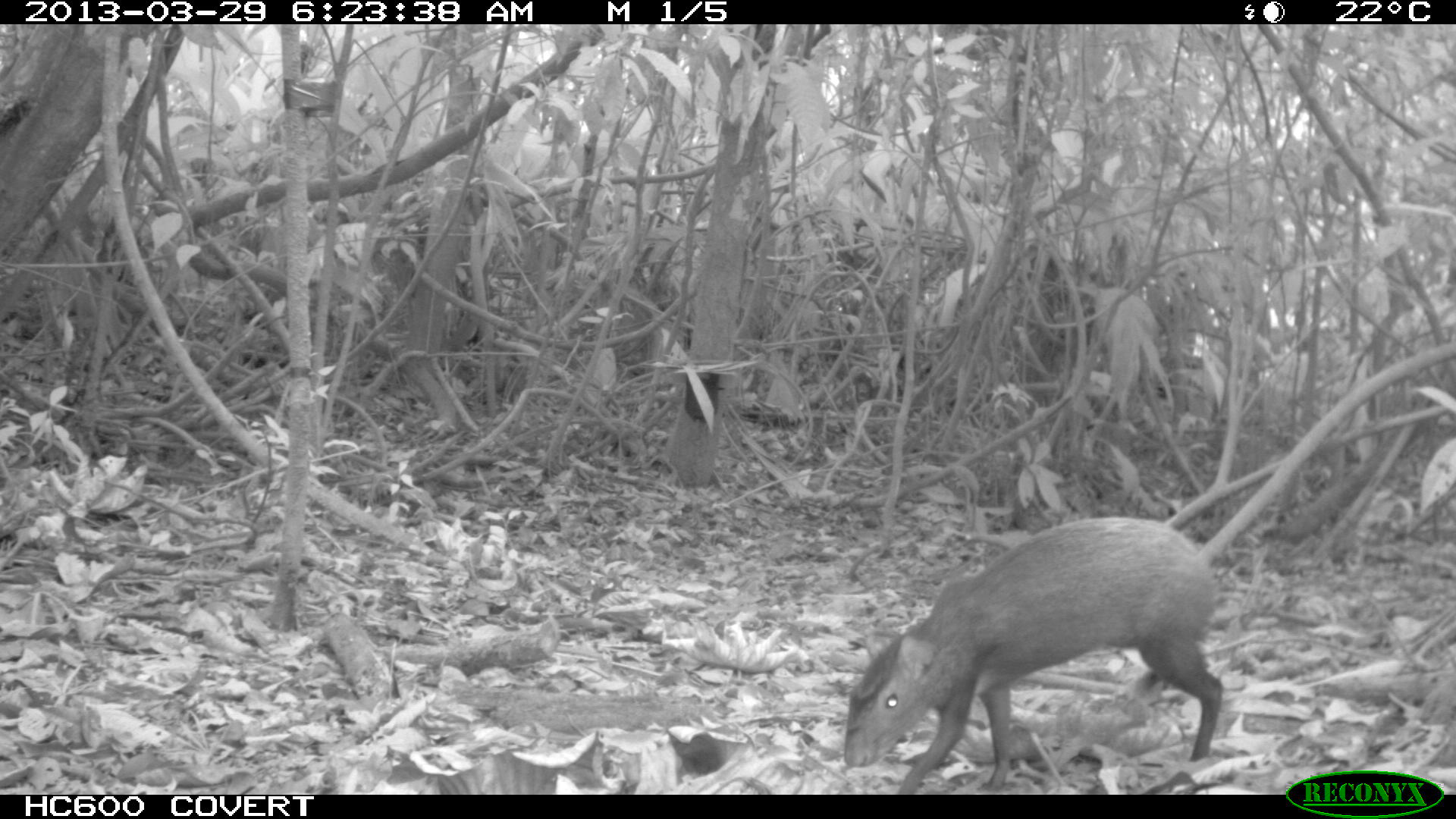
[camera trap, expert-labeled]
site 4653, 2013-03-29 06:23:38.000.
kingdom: Animalia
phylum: Chordata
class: Mammalia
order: Rodentia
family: Dasyproctidae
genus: Dasyprocta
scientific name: Dasyprocta leporina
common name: red-rumped agouti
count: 1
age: adult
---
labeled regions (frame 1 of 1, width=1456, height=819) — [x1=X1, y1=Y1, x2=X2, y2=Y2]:
dasyprocta leporina: [x1=842, y1=515, x2=1224, y2=794]